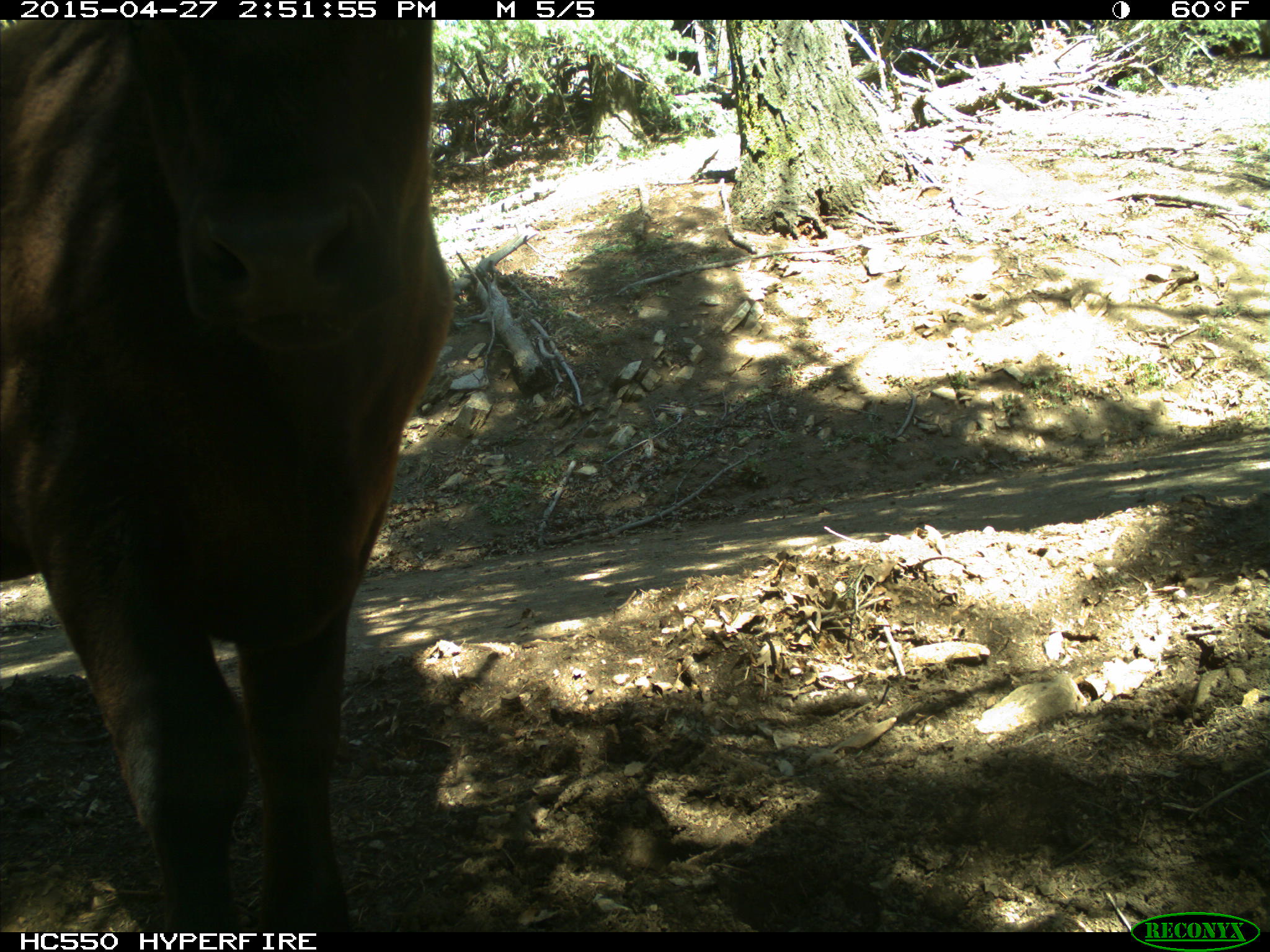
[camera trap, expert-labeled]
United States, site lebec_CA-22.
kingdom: Animalia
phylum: Chordata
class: Mammalia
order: Artiodactyla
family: Bovidae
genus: Bos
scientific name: Bos taurus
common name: domestic cow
Bos taurus (domestic cow).